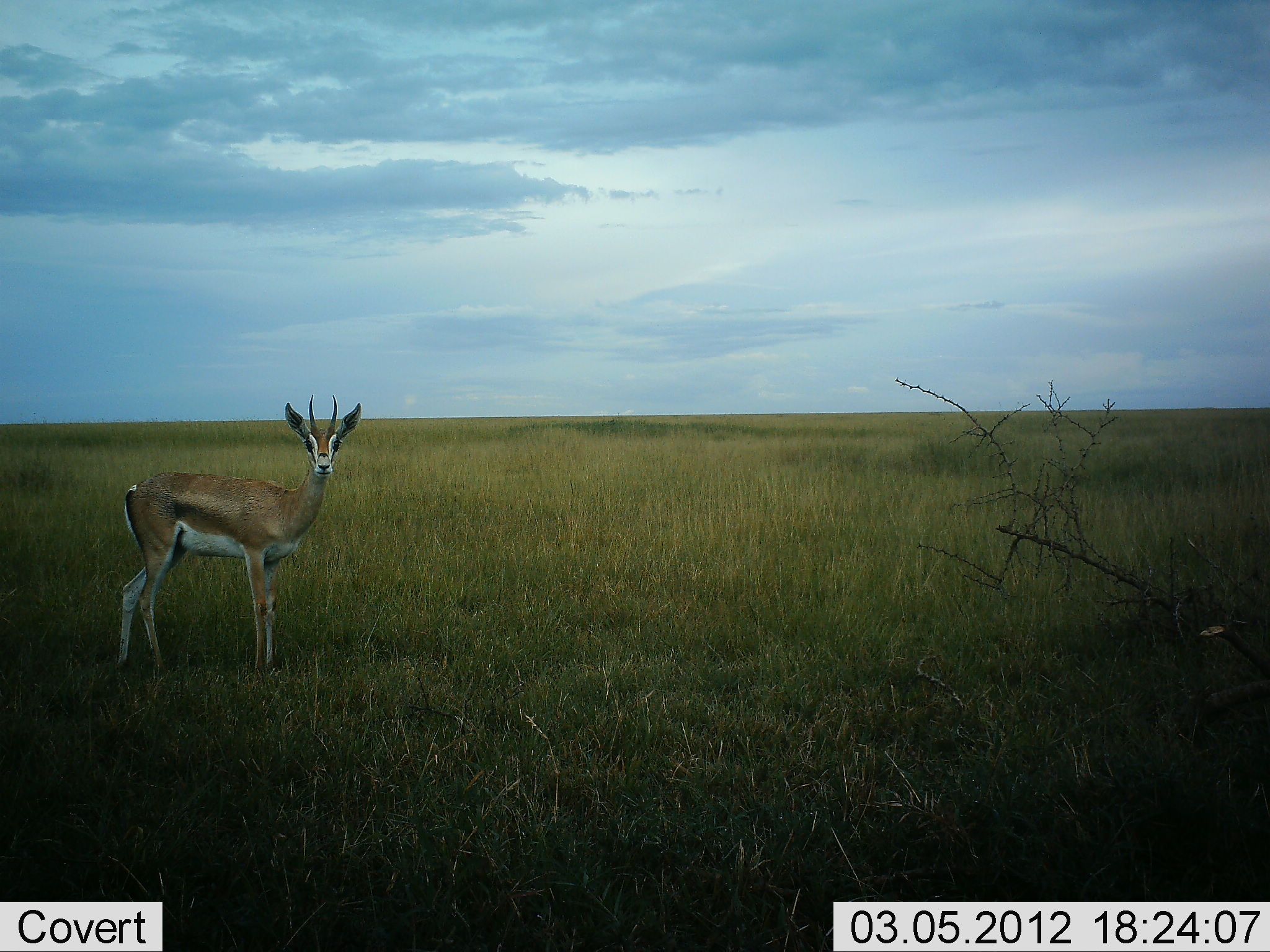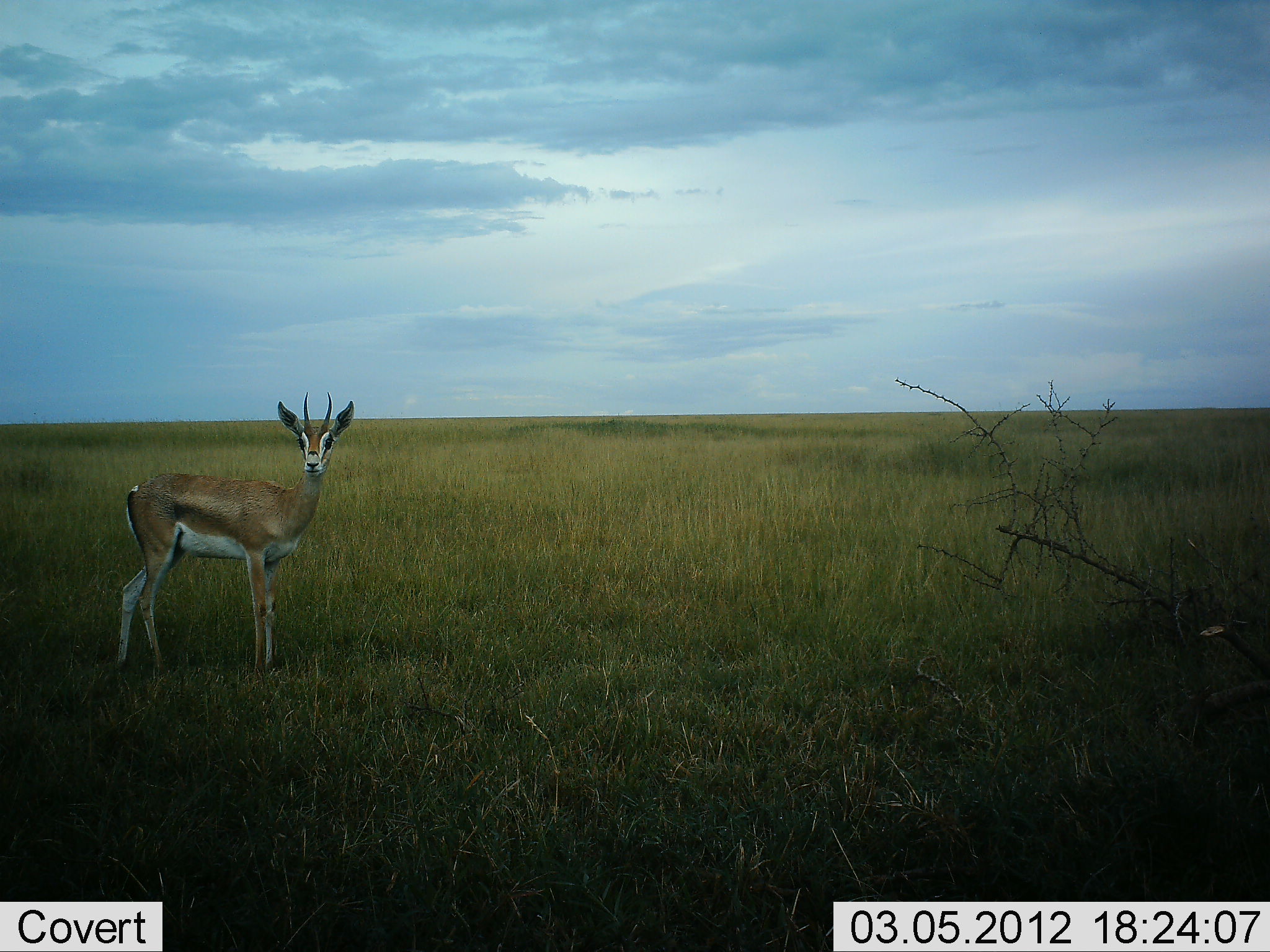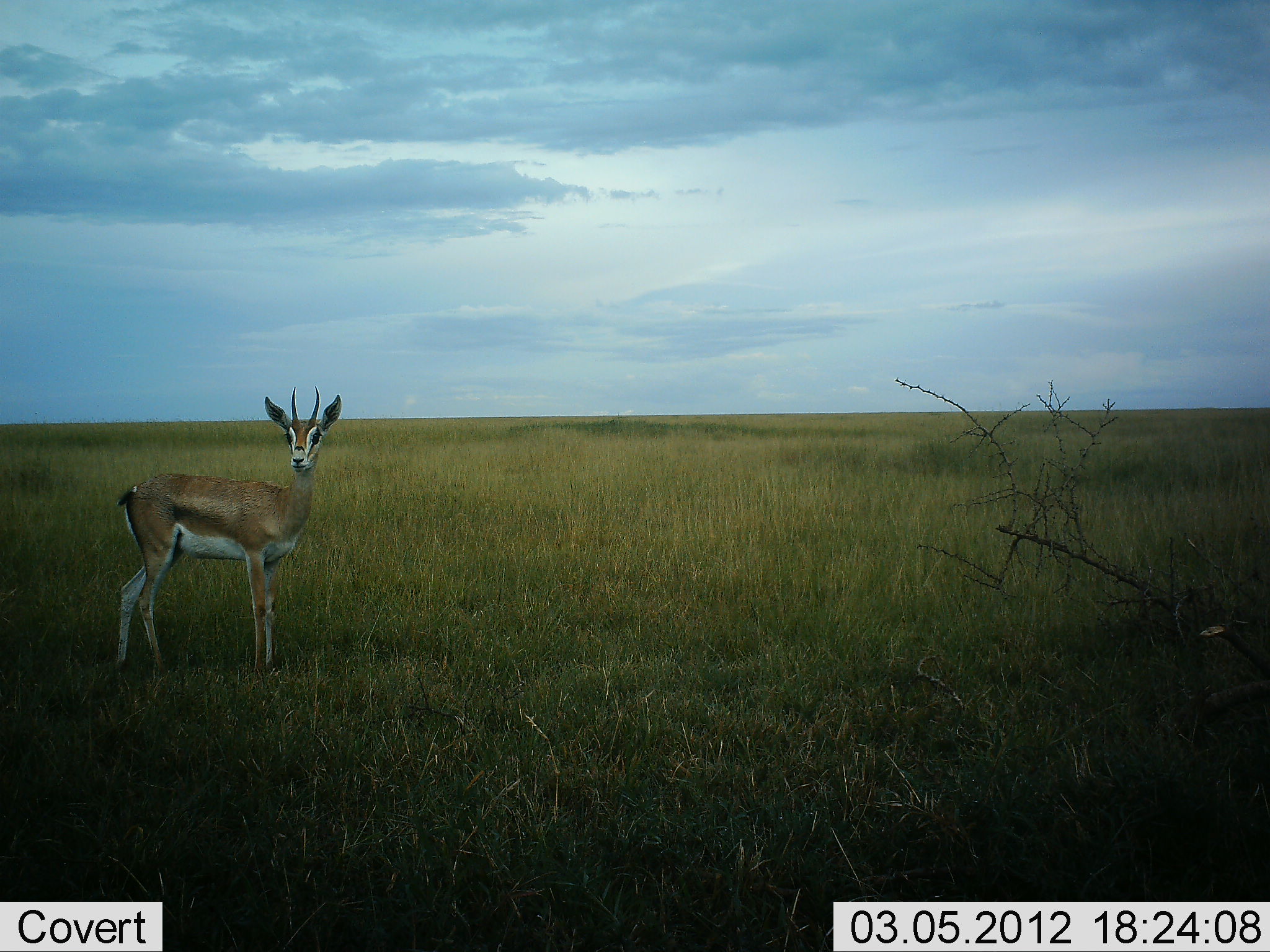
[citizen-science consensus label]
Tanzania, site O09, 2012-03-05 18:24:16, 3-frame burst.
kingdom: Animalia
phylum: Chordata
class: Mammalia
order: Artiodactyla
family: Bovidae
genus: Nanger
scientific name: Nanger granti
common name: grant's gazelle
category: gazellegrants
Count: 1.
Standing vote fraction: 100%.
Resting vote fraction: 0%.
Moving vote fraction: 0%.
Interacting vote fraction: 0%.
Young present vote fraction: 0%.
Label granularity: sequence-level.